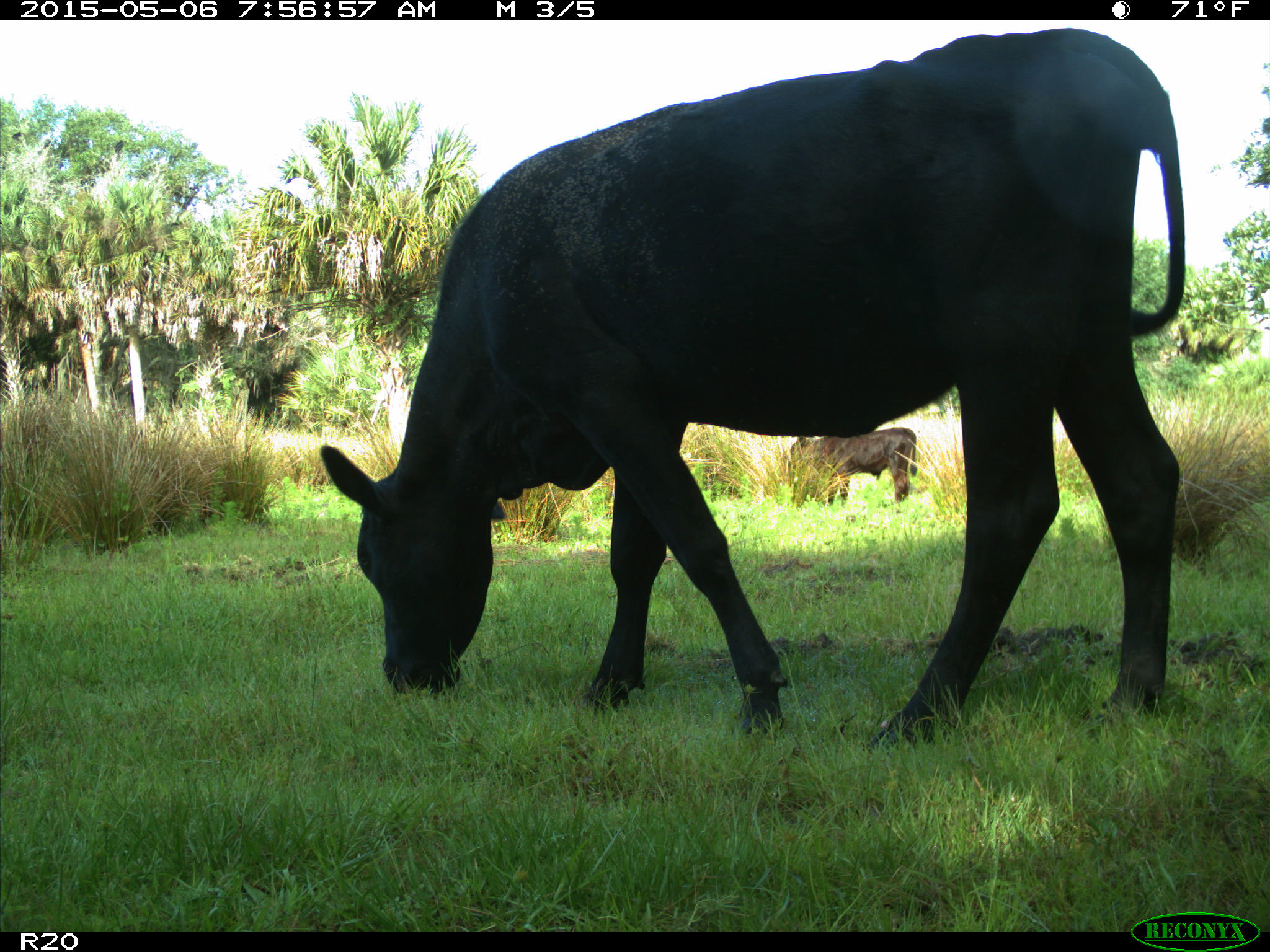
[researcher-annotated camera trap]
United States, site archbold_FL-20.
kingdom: Animalia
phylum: Chordata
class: Mammalia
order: Artiodactyla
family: Bovidae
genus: Bos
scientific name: Bos taurus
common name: domestic cow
Bos taurus (domestic cow).